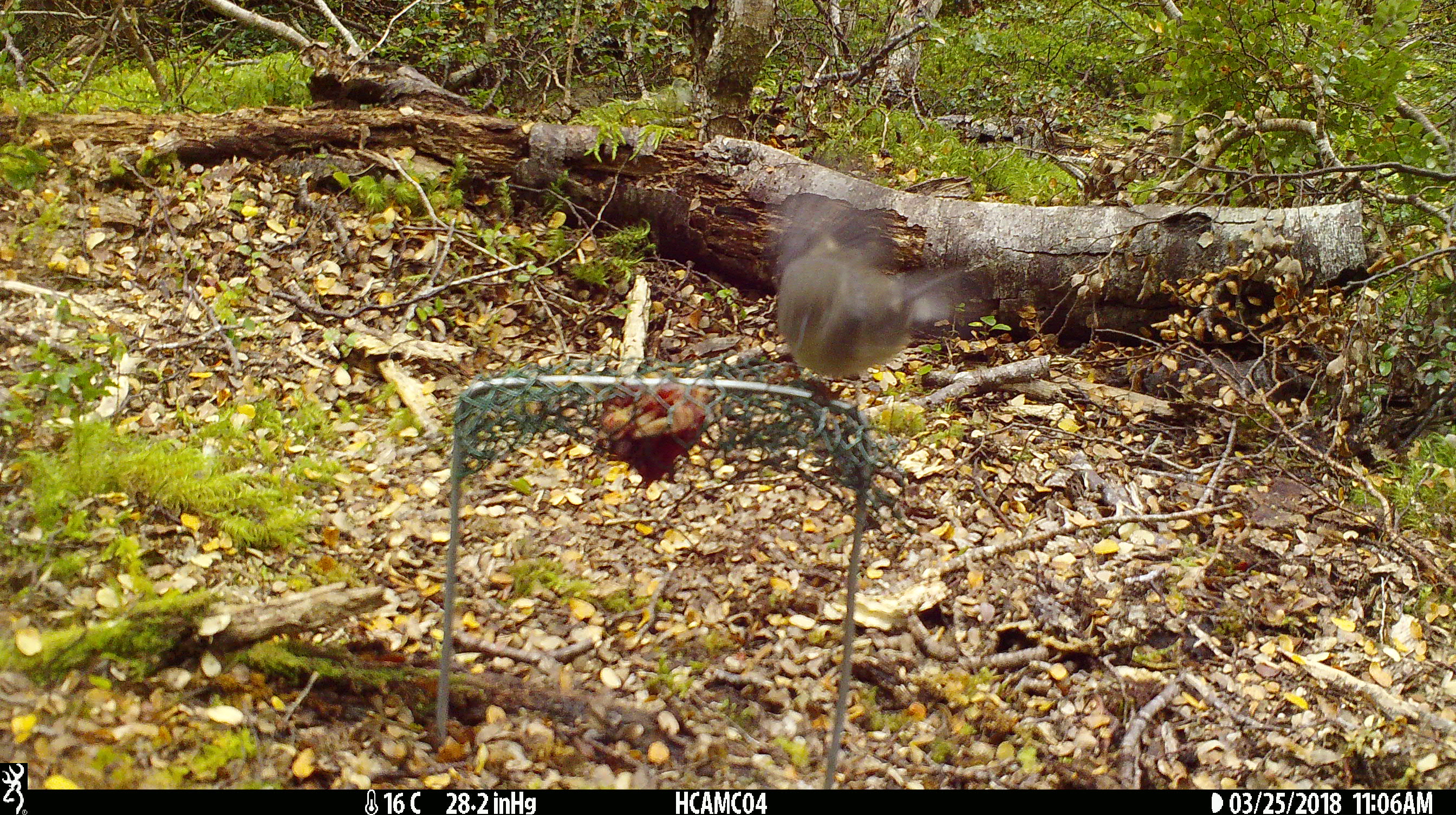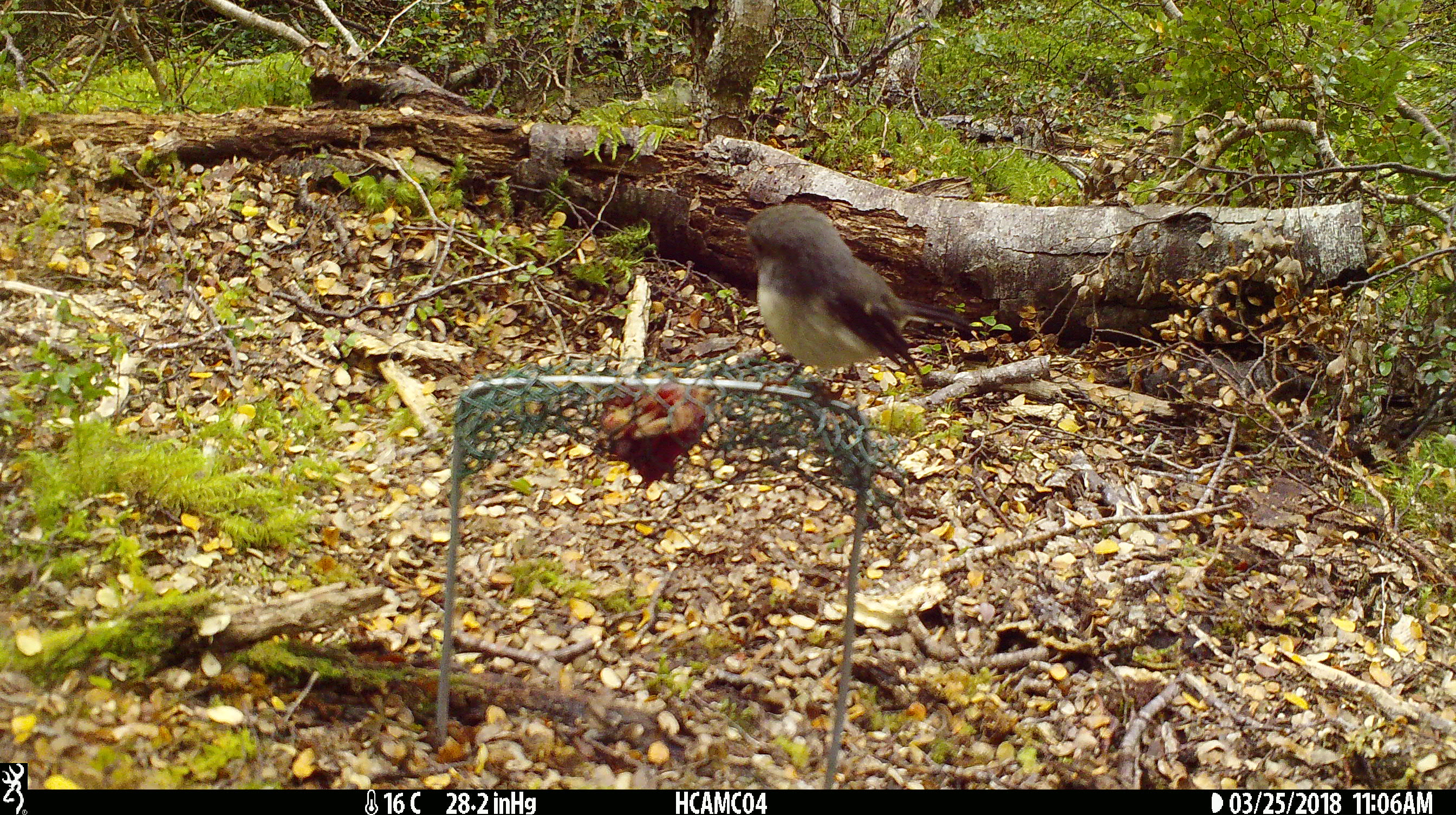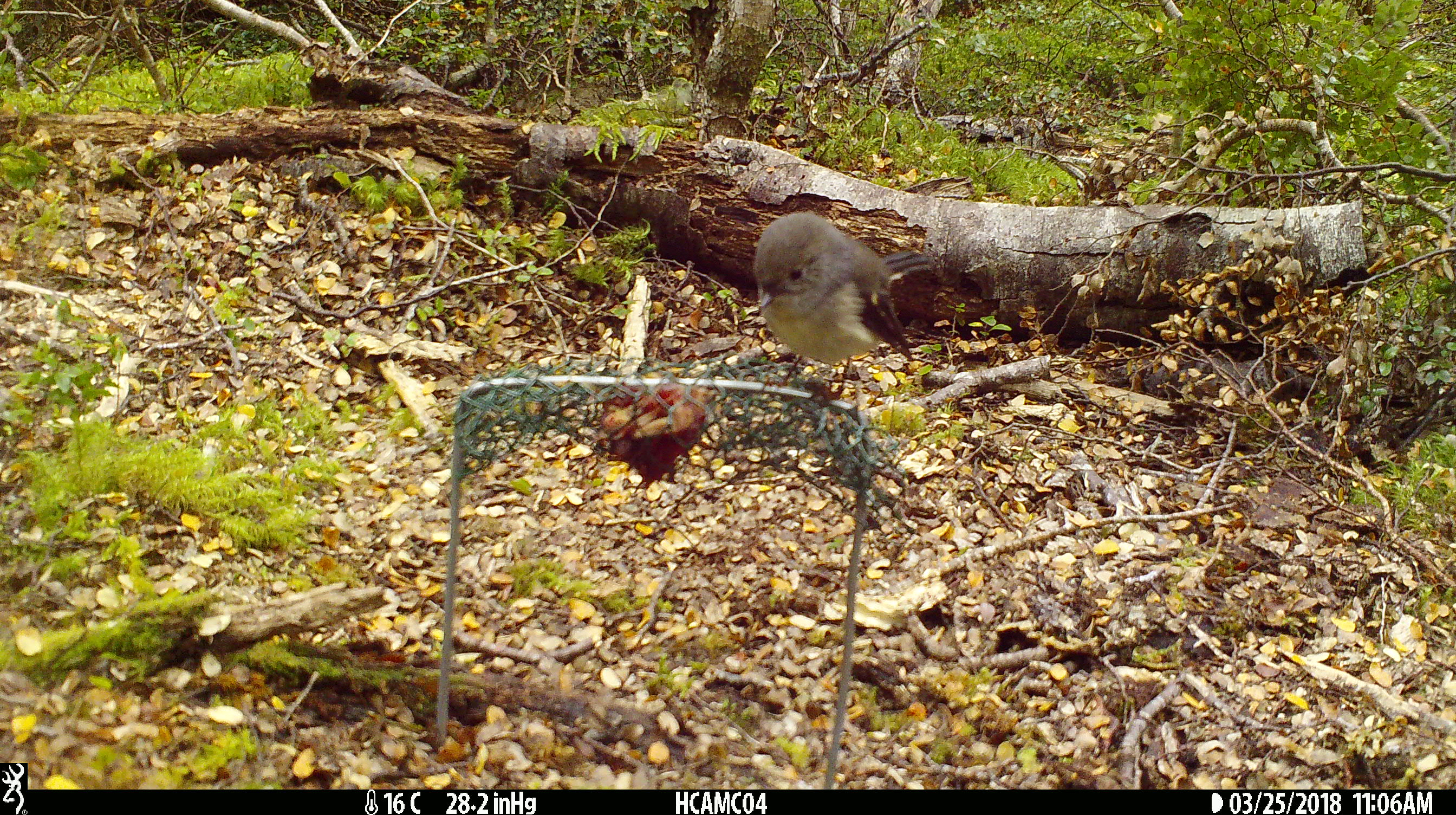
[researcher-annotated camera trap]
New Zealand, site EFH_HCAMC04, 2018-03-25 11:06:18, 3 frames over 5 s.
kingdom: Animalia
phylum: Chordata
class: Aves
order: Passeriformes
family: Petroicidae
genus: Petroica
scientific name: Petroica macrocephala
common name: tomtit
Tomtit (Petroica macrocephala).